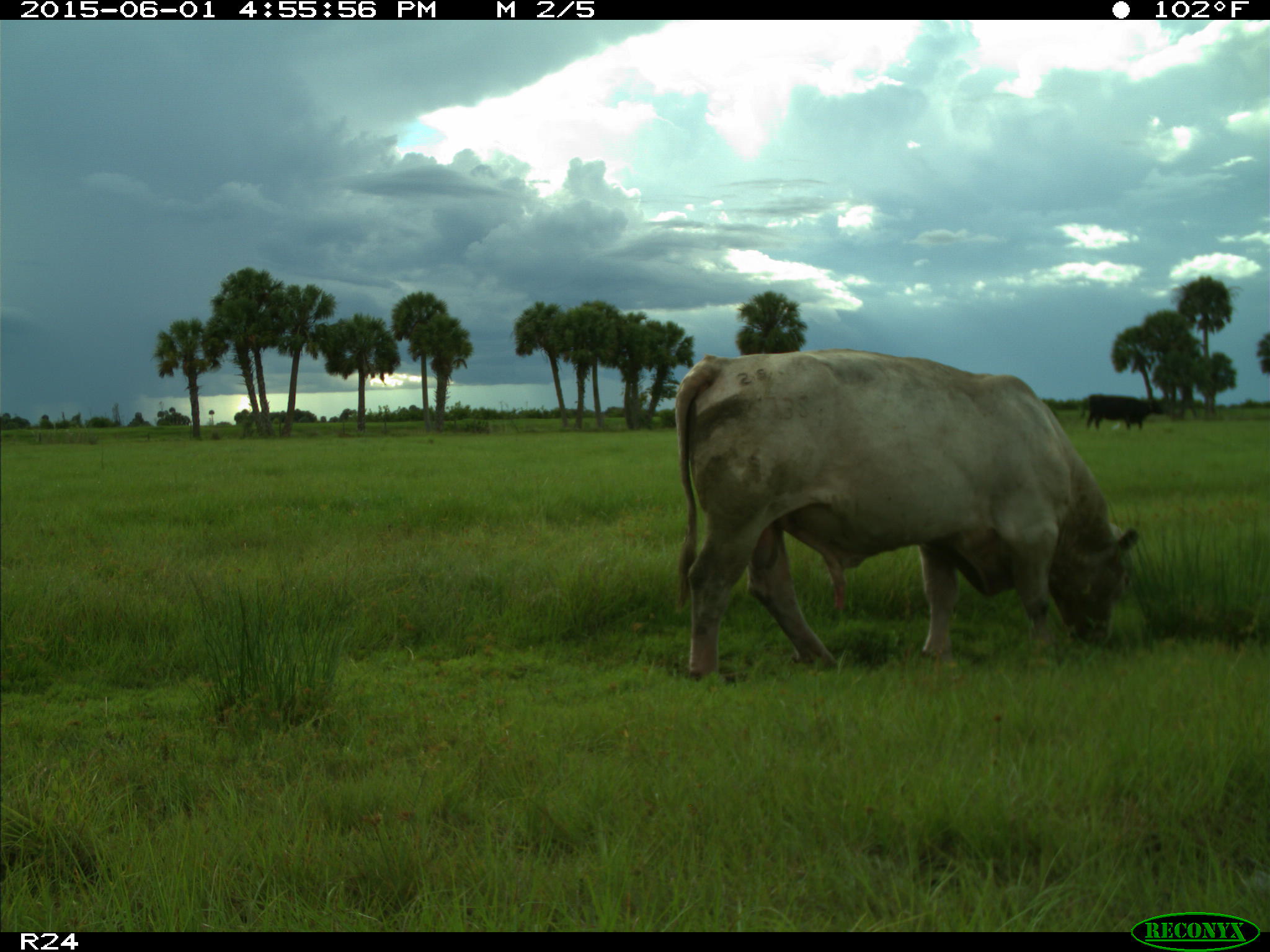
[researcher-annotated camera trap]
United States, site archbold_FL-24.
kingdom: Animalia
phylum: Chordata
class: Mammalia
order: Artiodactyla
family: Bovidae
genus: Bos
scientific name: Bos taurus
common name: domestic cow